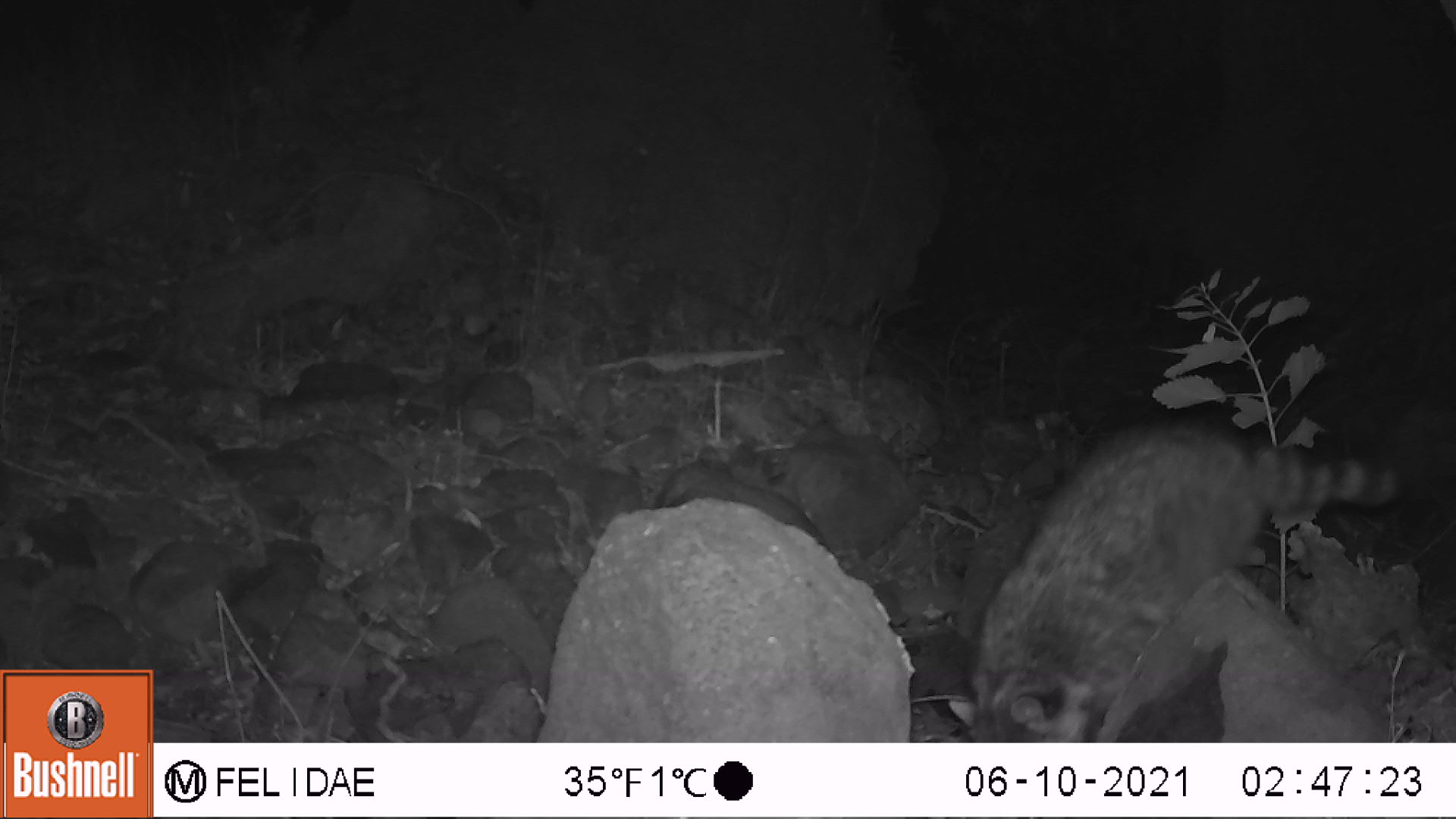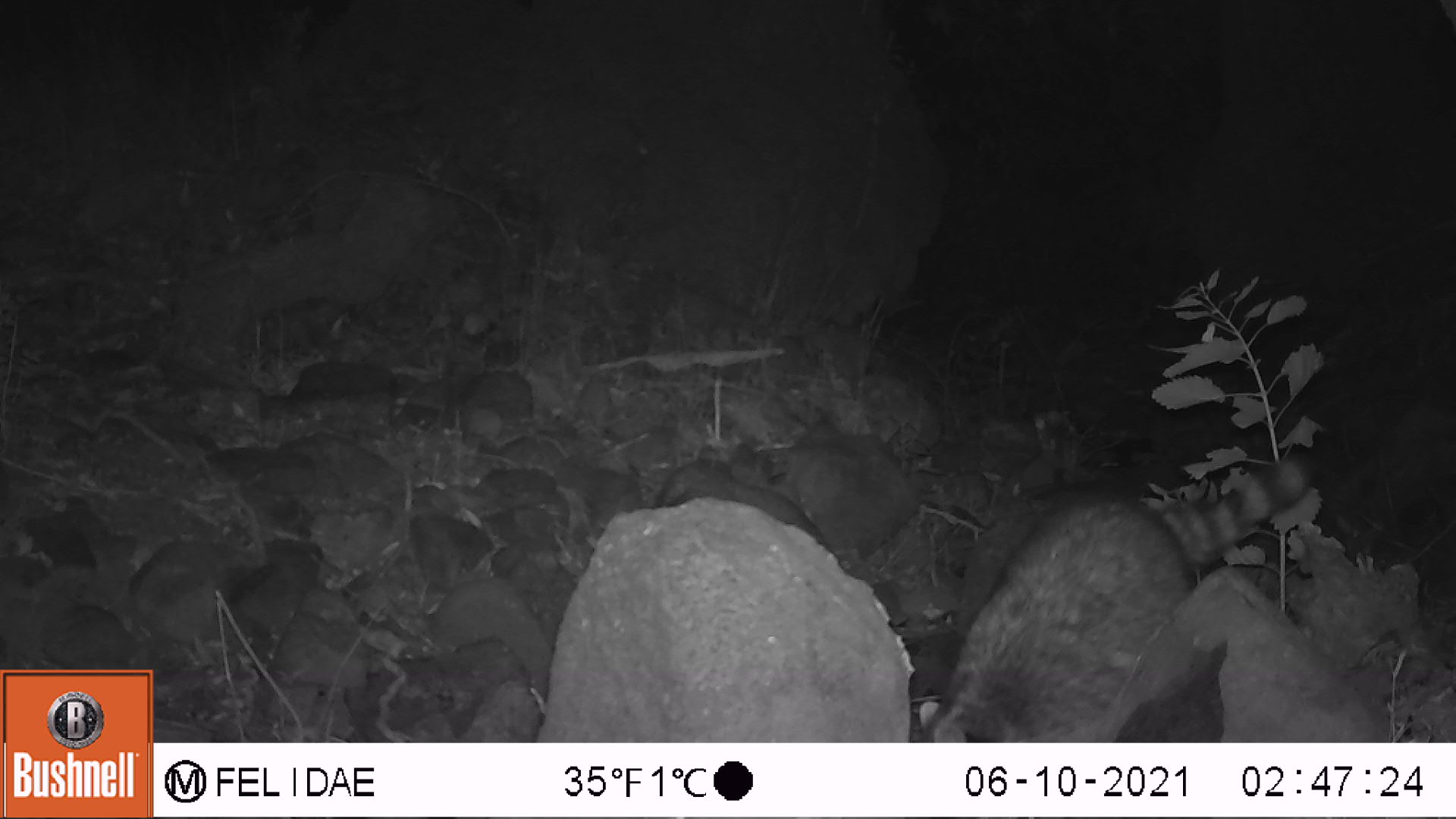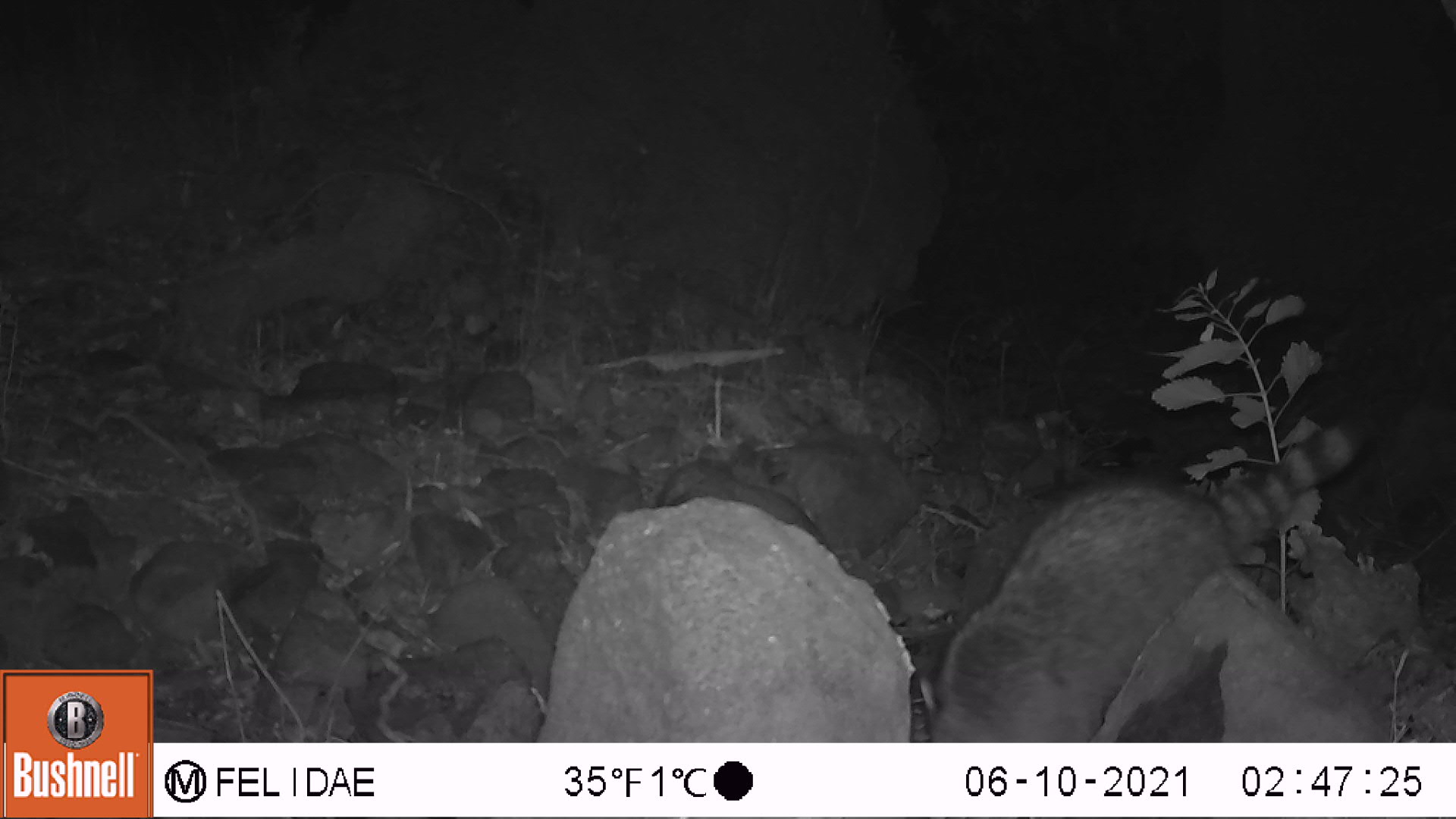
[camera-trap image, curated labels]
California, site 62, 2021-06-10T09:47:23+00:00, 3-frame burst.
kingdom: Animalia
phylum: Chordata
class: Mammalia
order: Carnivora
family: Procyonidae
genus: Procyon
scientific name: Procyon lotor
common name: raccoon